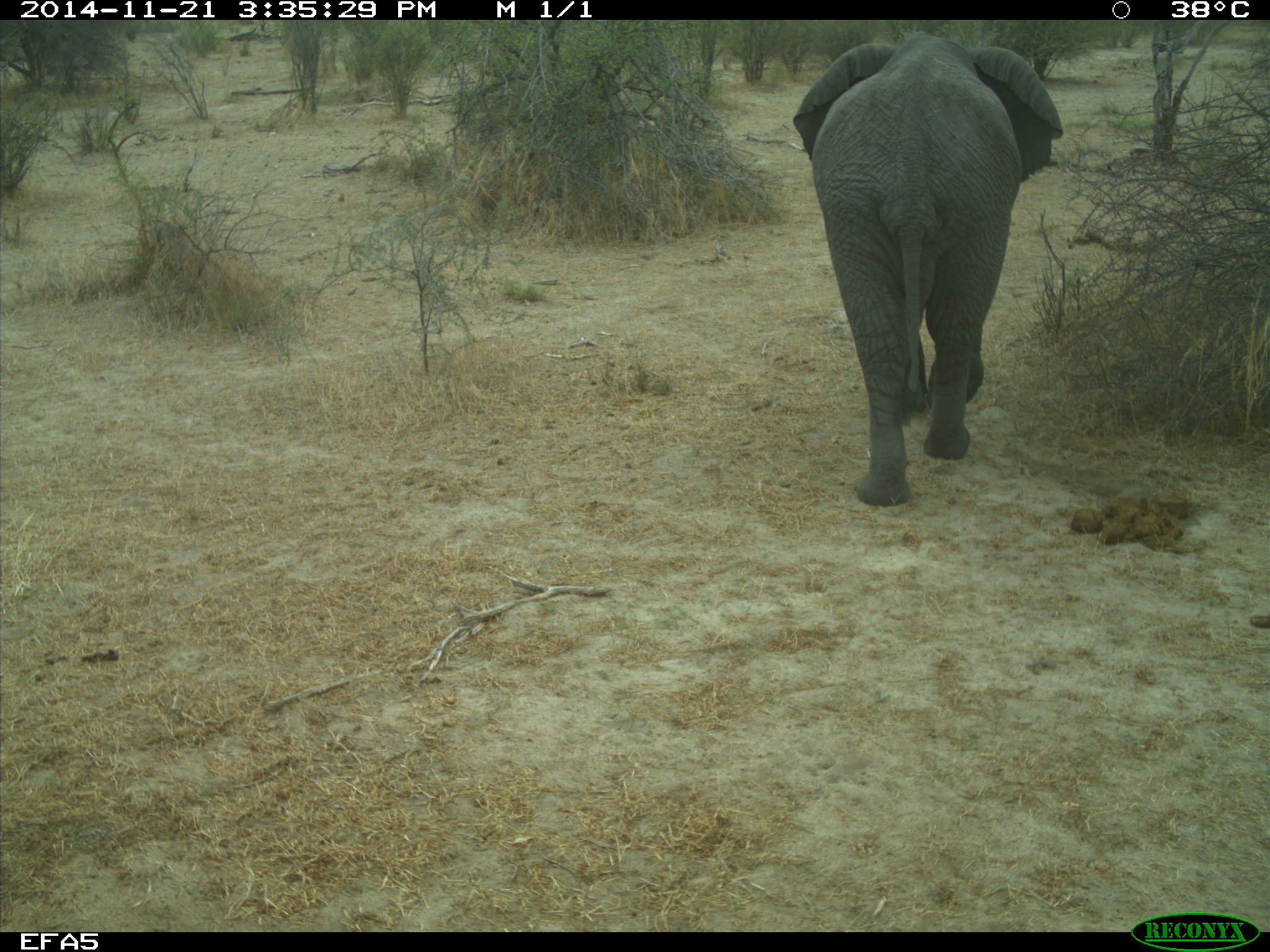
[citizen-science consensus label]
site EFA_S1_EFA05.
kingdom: Animalia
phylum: Chordata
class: Mammalia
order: Proboscidea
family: Elephantidae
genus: Loxodonta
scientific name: Loxodonta africana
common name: african bush elephant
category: elephant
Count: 1.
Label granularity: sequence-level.